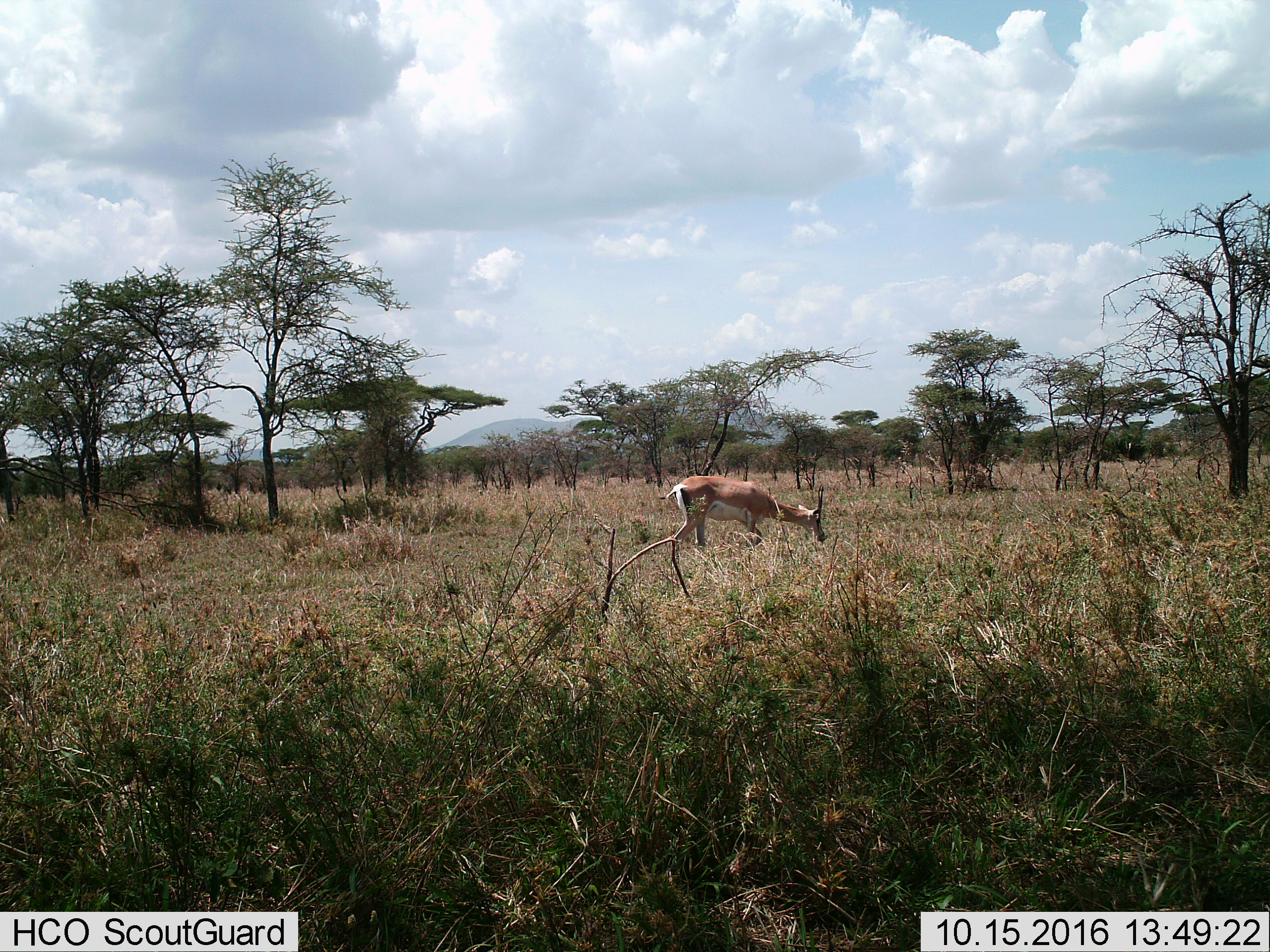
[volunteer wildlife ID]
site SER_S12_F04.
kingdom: Animalia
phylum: Chordata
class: Mammalia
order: Artiodactyla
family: Bovidae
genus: Nanger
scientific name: Nanger granti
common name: grant's gazelle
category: gazellegrants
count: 1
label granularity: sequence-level